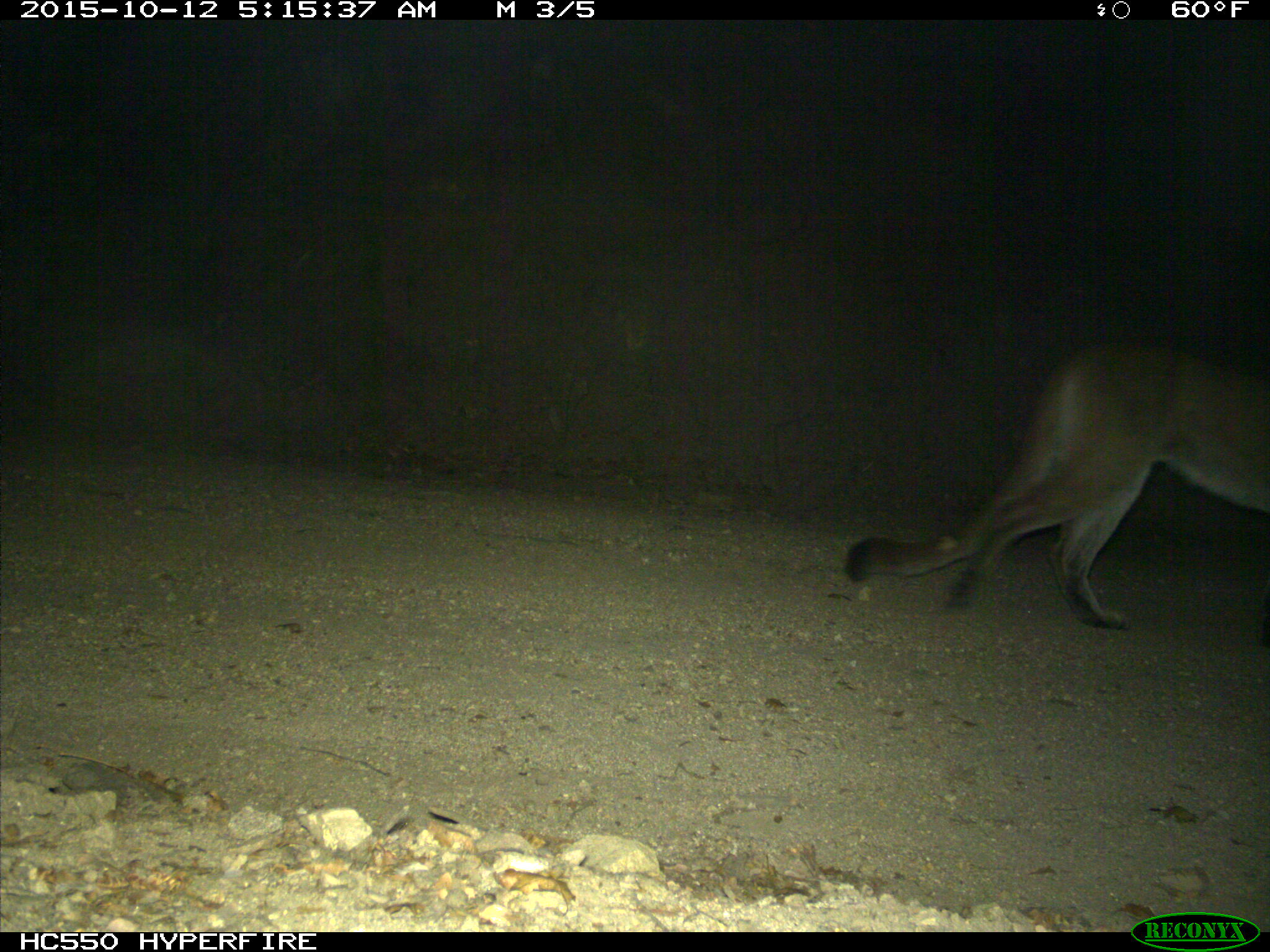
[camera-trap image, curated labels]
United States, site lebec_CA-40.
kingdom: Animalia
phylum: Chordata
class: Mammalia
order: Carnivora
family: Felidae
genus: Puma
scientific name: Puma concolor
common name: mountain lion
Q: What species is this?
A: Puma concolor (mountain lion).